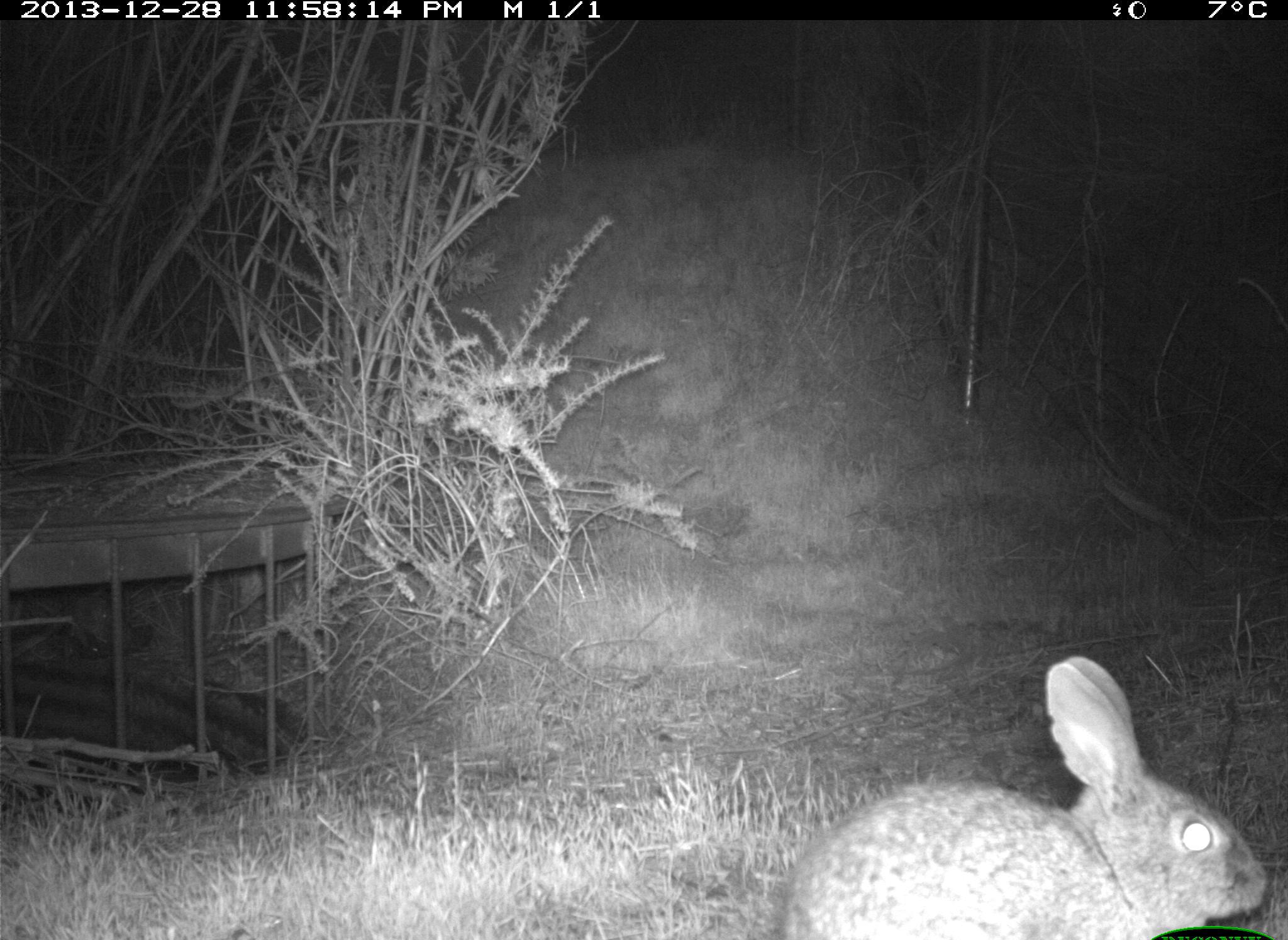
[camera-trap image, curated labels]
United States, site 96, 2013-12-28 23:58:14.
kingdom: Animalia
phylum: Chordata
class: Mammalia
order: Lagomorpha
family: Leporidae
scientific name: Leporidae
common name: rabbits and hares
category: rabbit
Rabbit (rabbits and hares) (Leporidae).